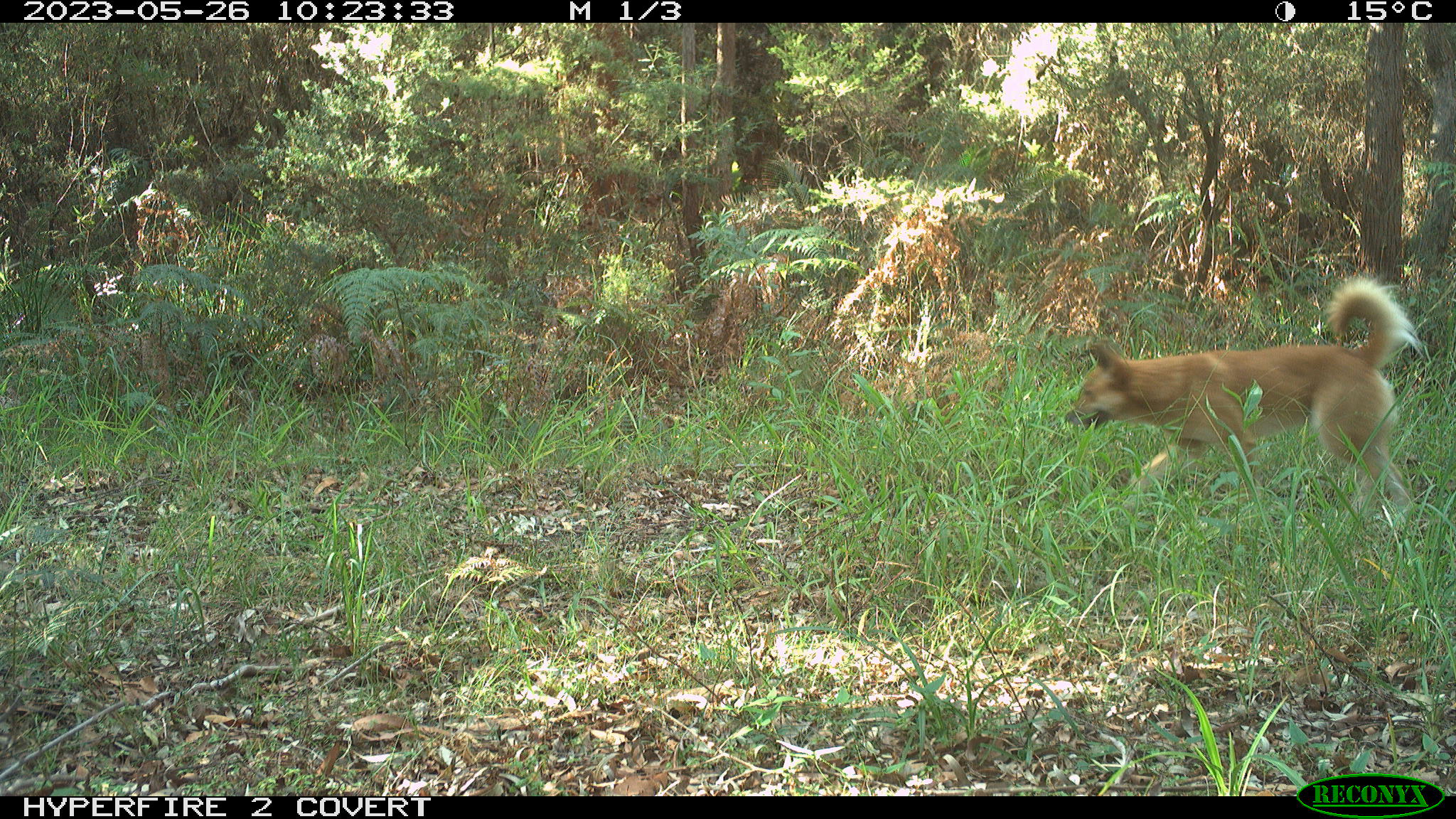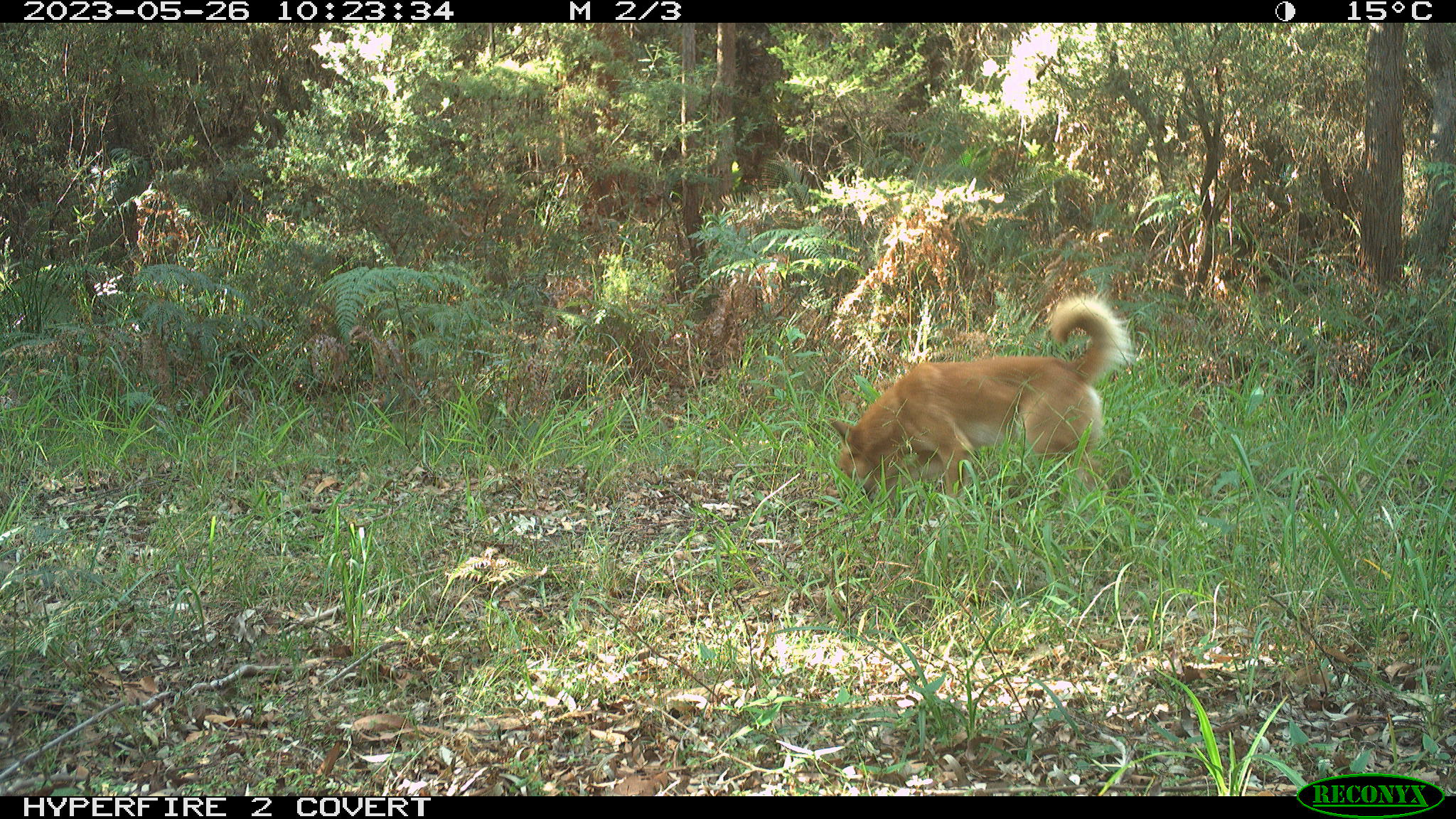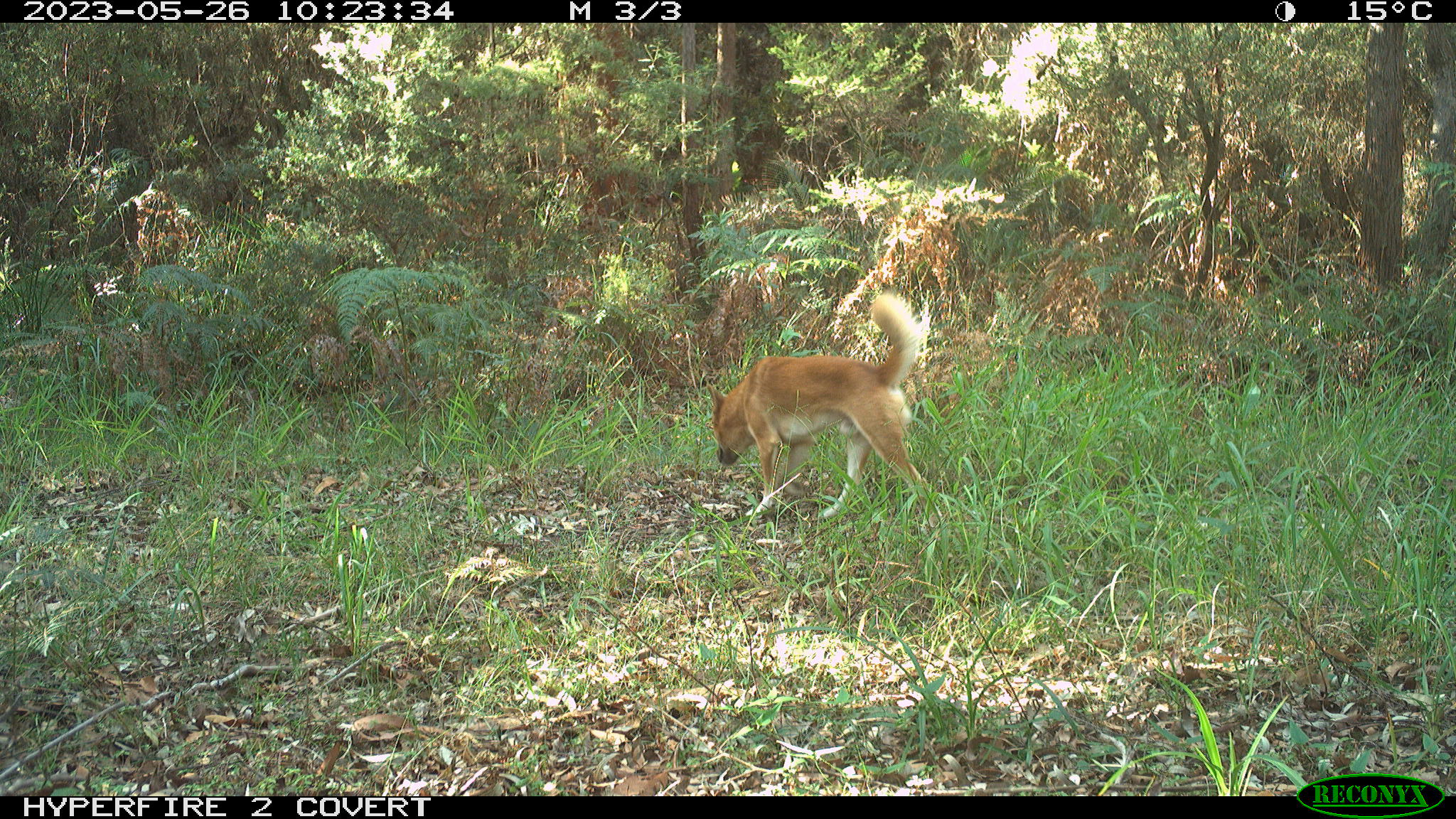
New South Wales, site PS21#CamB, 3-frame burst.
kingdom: Animalia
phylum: Chordata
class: Mammalia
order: Carnivora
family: Canidae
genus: Canis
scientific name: Canis familiaris dingo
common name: dingo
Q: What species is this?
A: Dingo (Canis familiaris dingo).